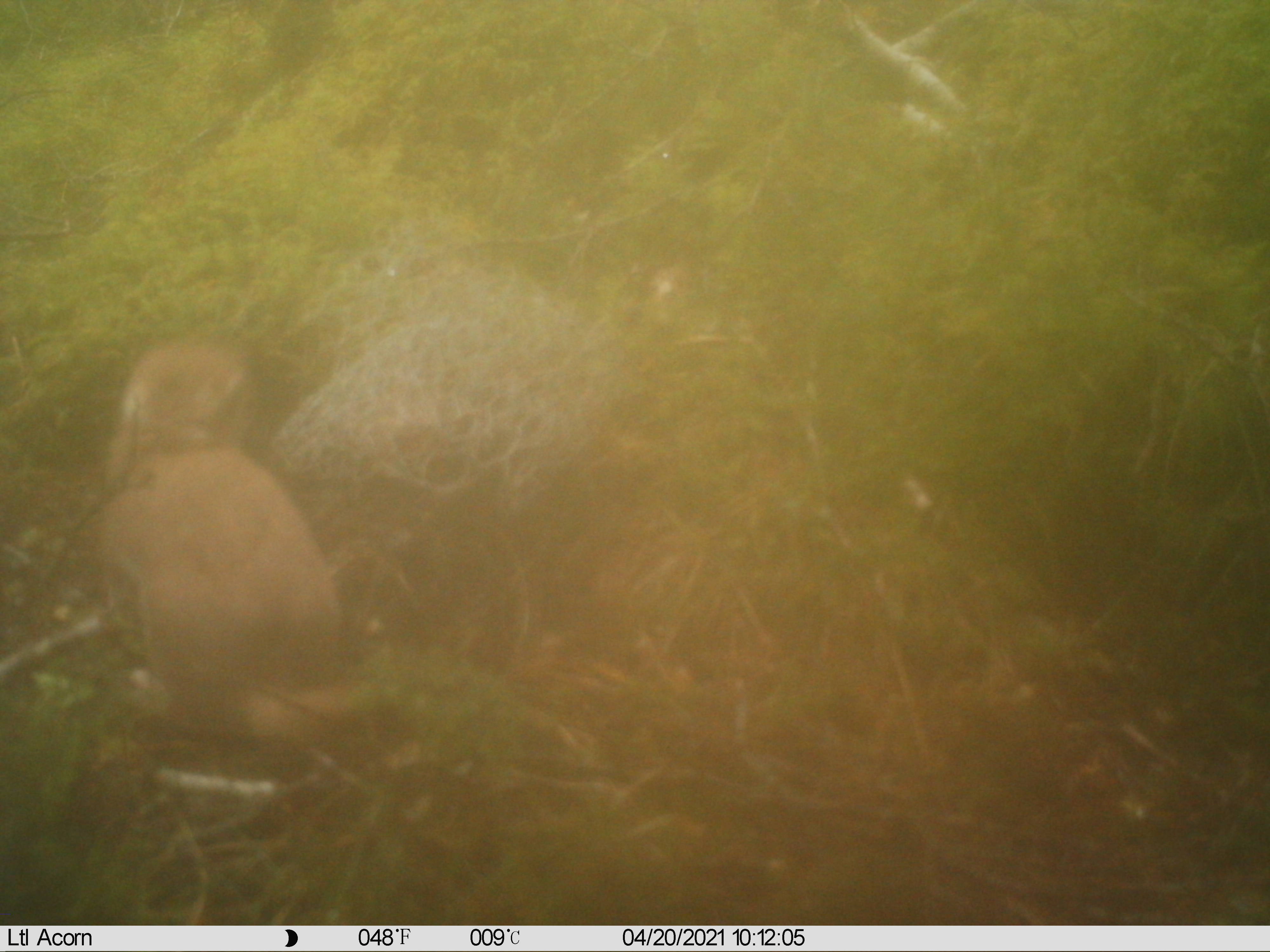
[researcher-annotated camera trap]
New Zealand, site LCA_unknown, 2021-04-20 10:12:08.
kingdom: Animalia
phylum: Chordata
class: Mammalia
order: Carnivora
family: Mustelidae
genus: Mustela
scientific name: Mustela erminea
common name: stoat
Stoat (Mustela erminea).